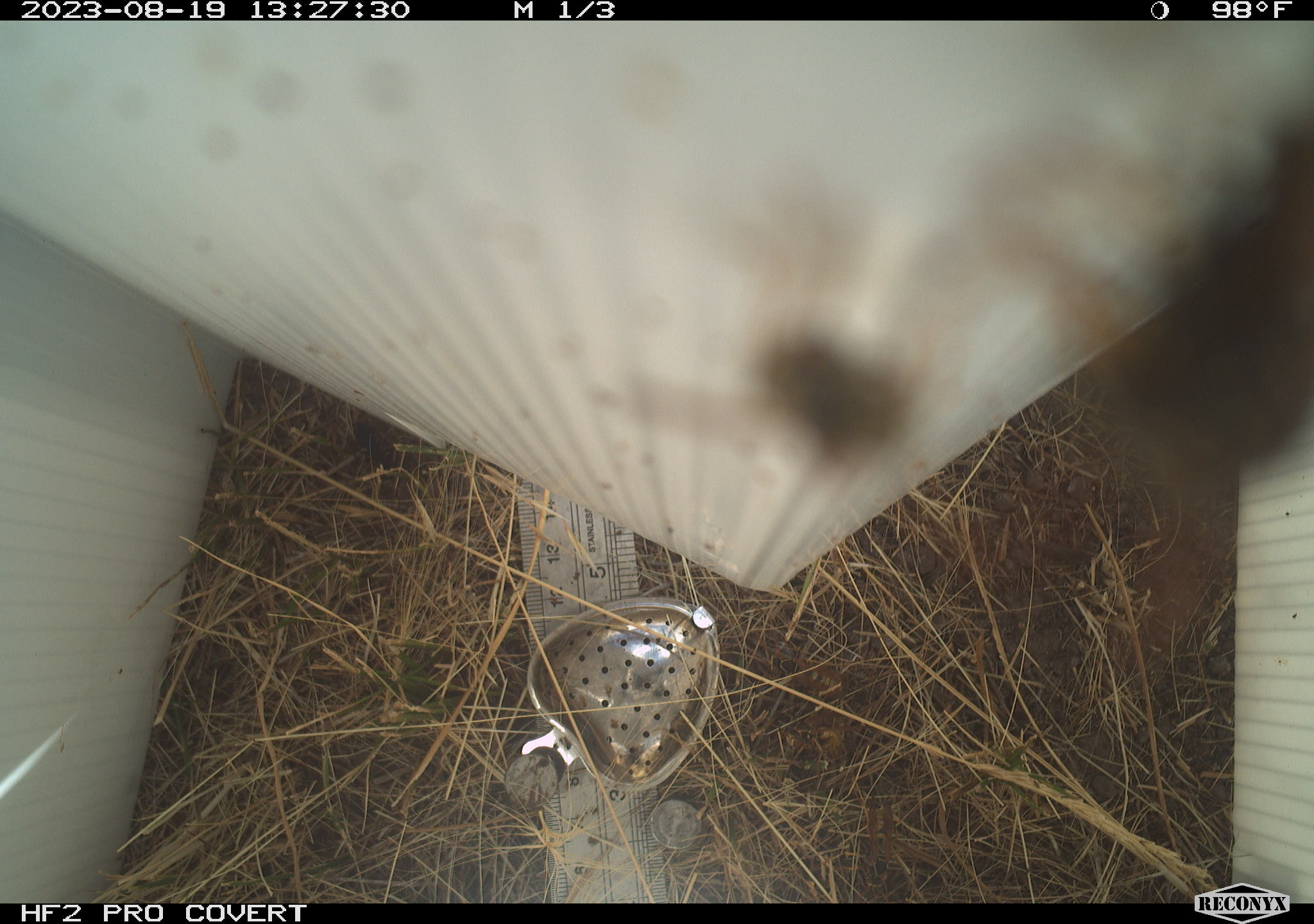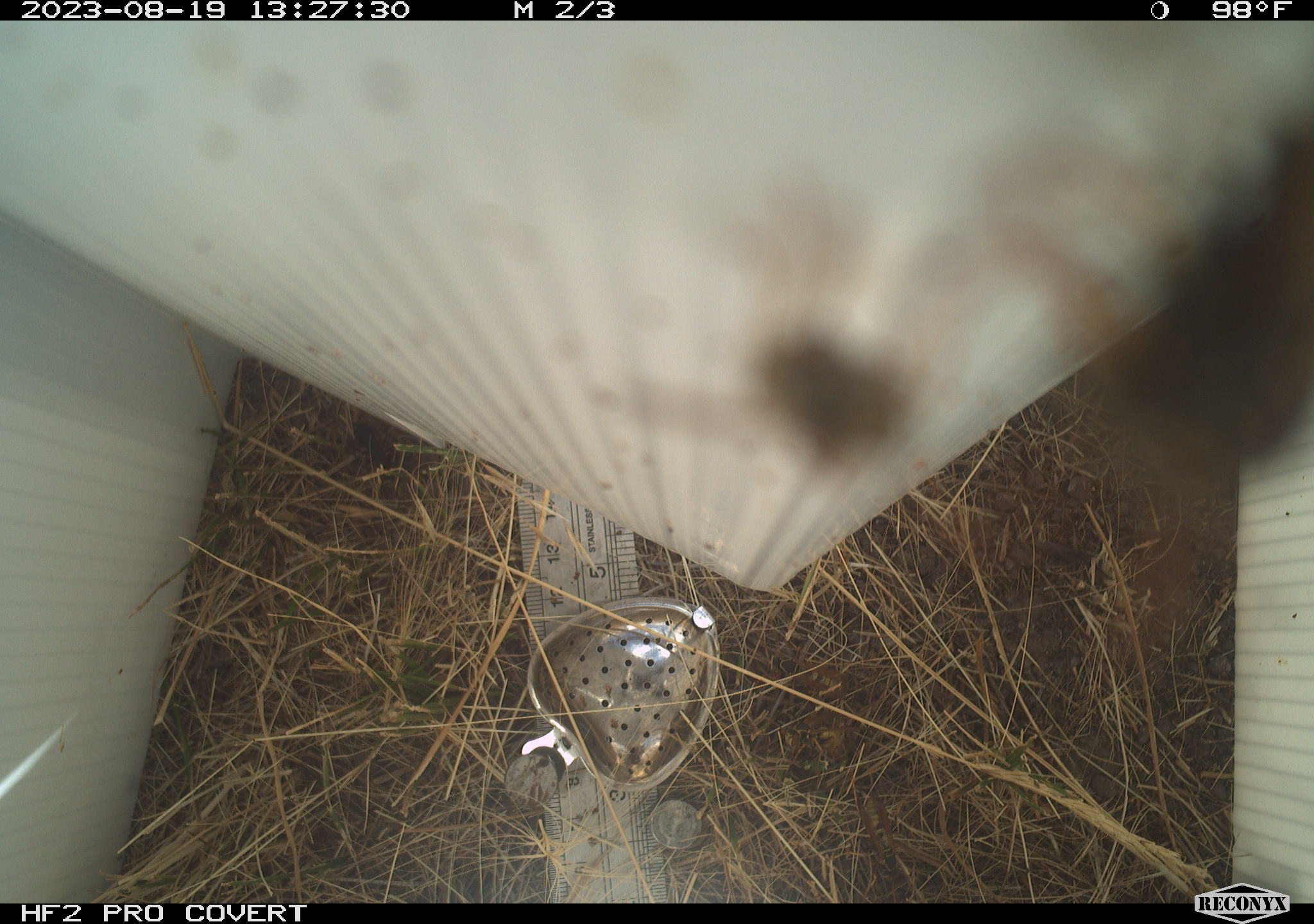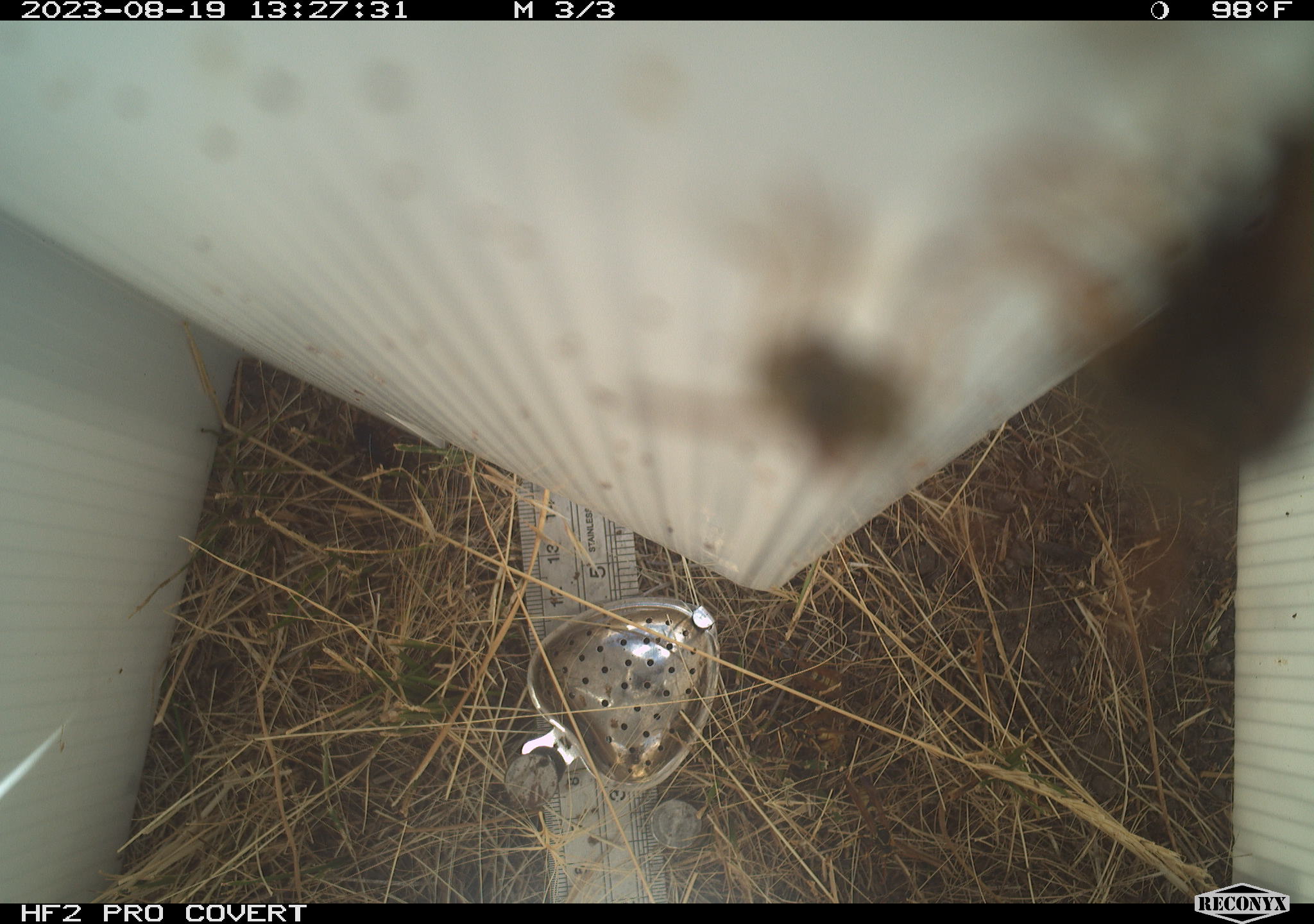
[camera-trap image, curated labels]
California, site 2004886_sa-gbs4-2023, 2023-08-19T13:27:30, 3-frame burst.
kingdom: Animalia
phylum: Arthropoda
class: Insecta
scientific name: Insecta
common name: insect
Insect (Insecta).